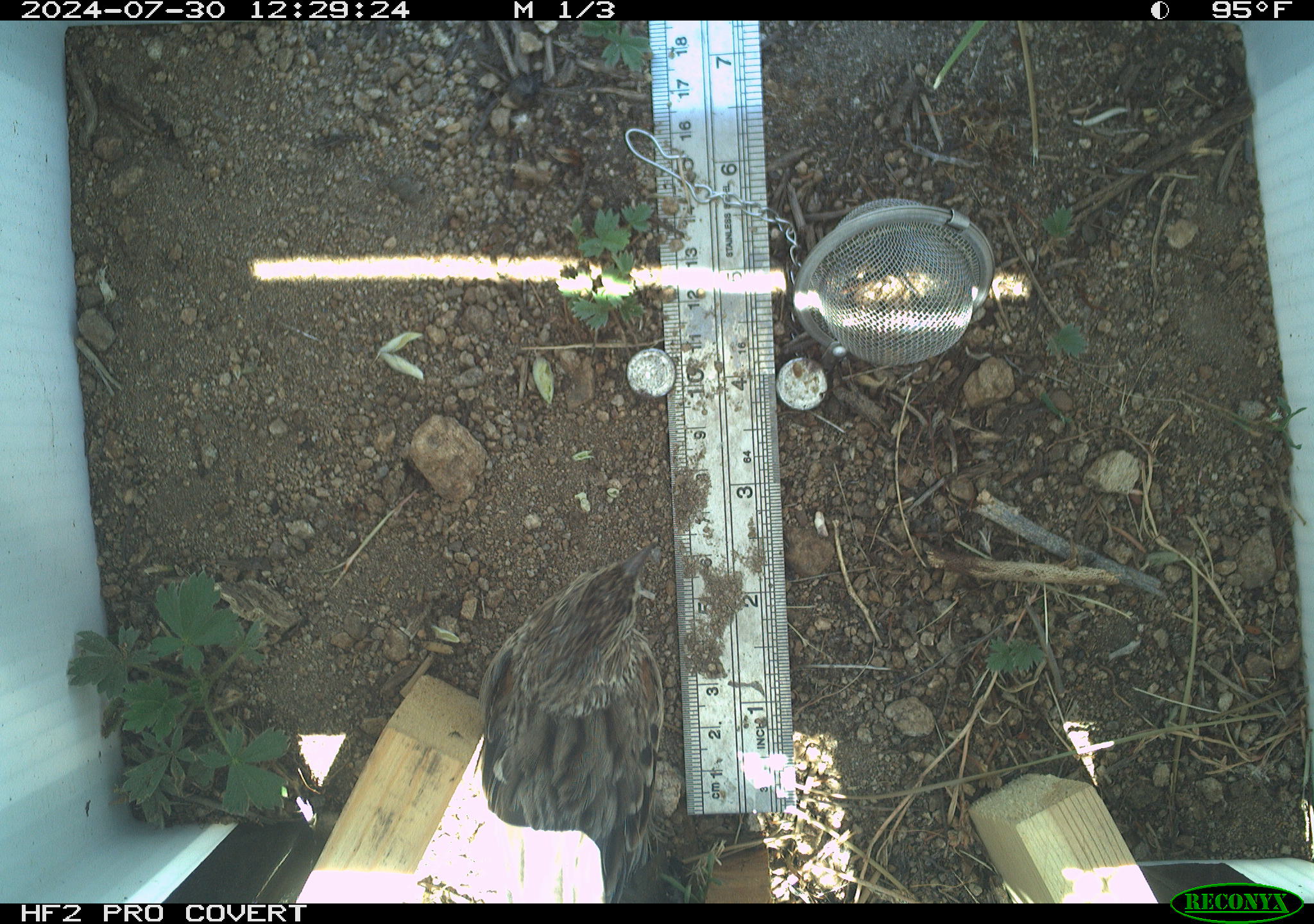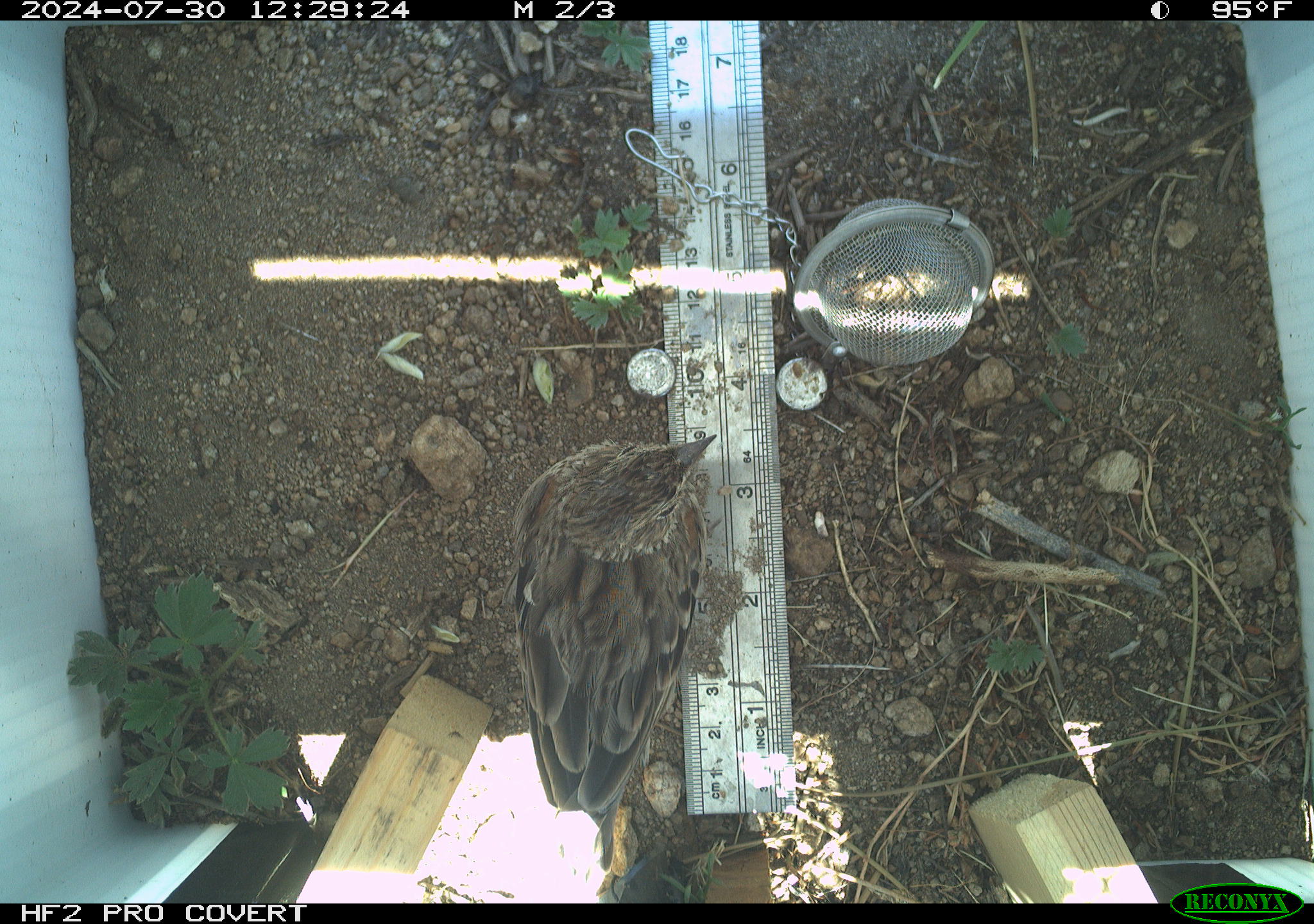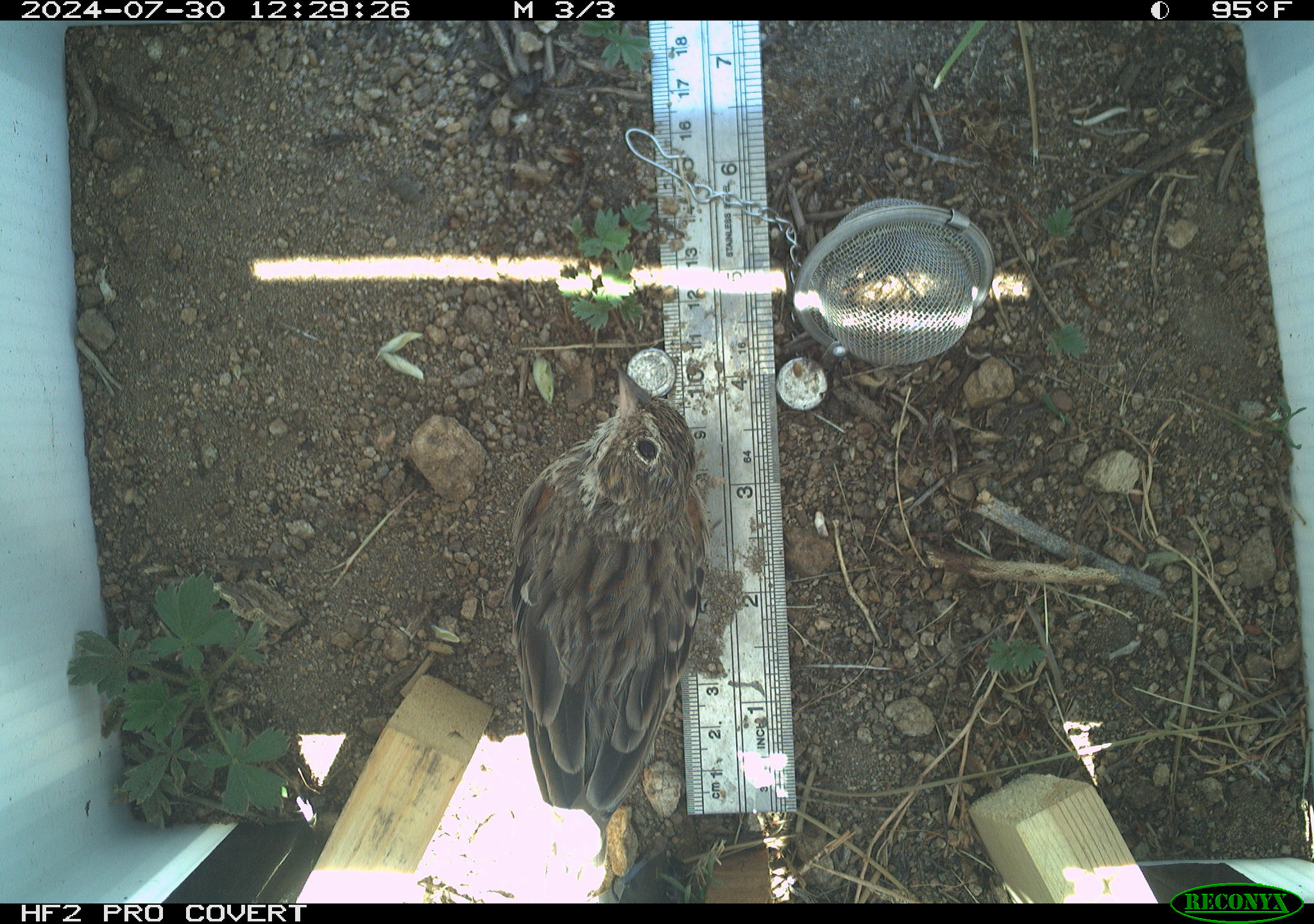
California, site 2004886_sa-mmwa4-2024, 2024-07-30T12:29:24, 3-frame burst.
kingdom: Animalia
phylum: Chordata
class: Aves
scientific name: Aves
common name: bird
Bird (Aves).